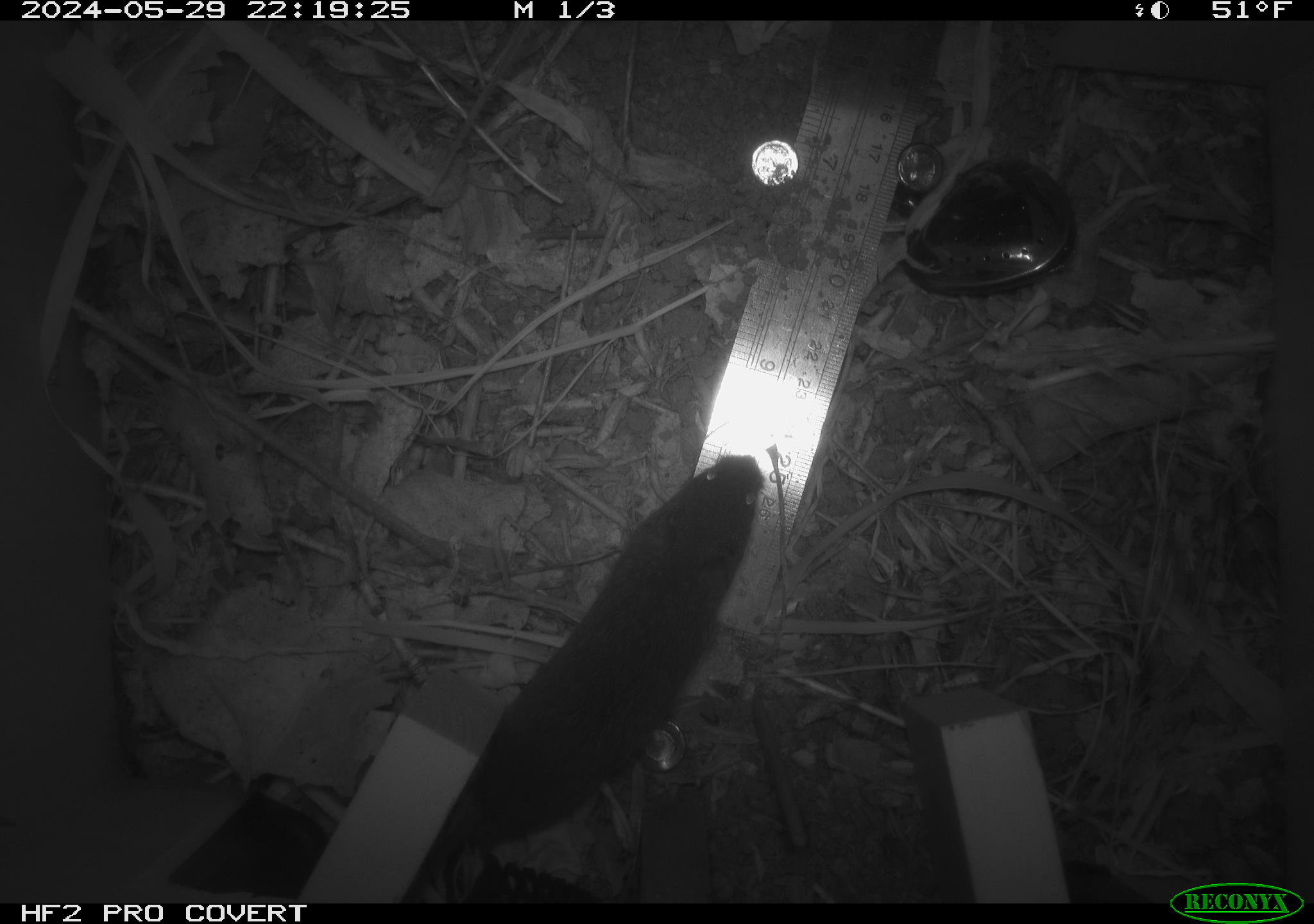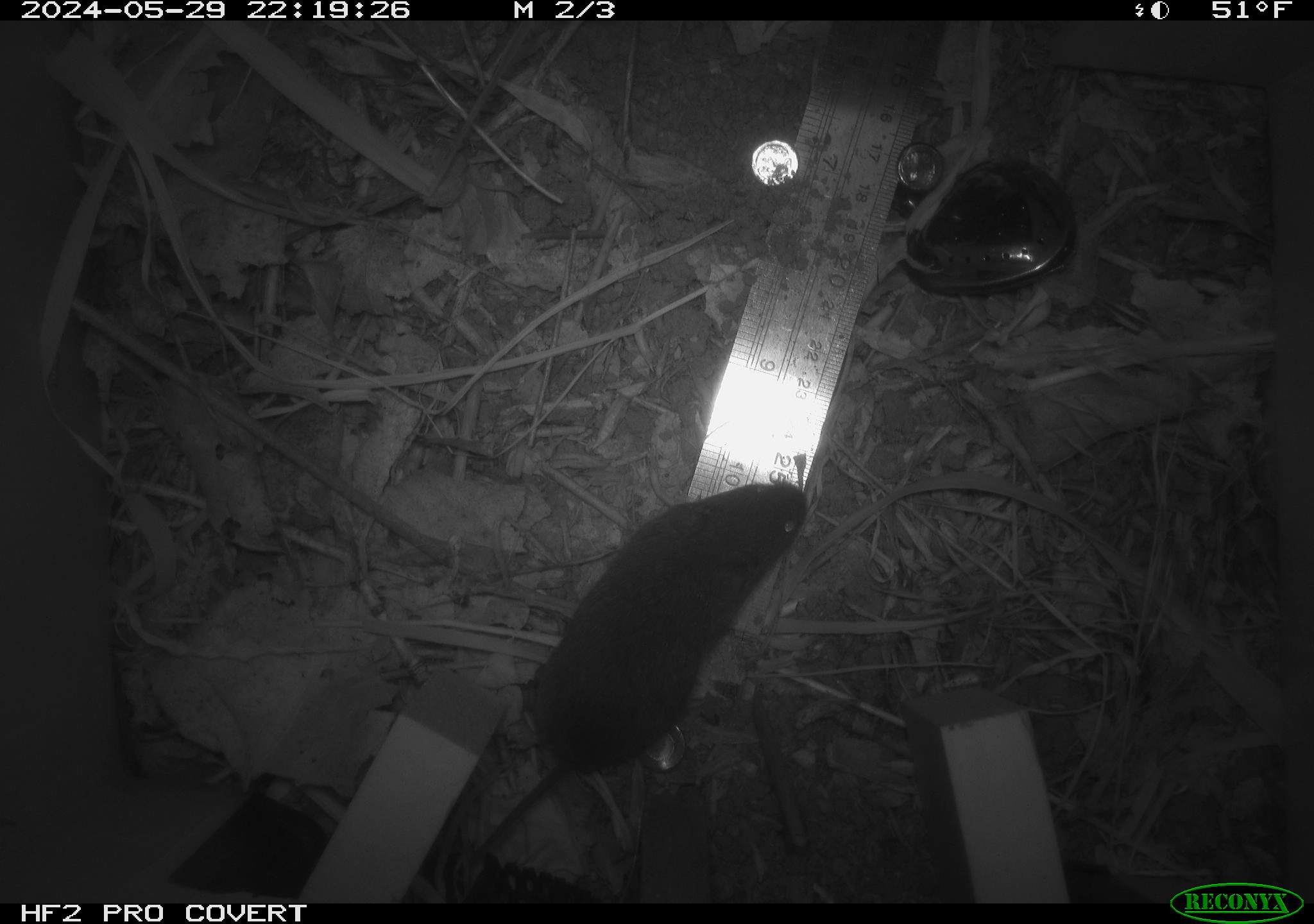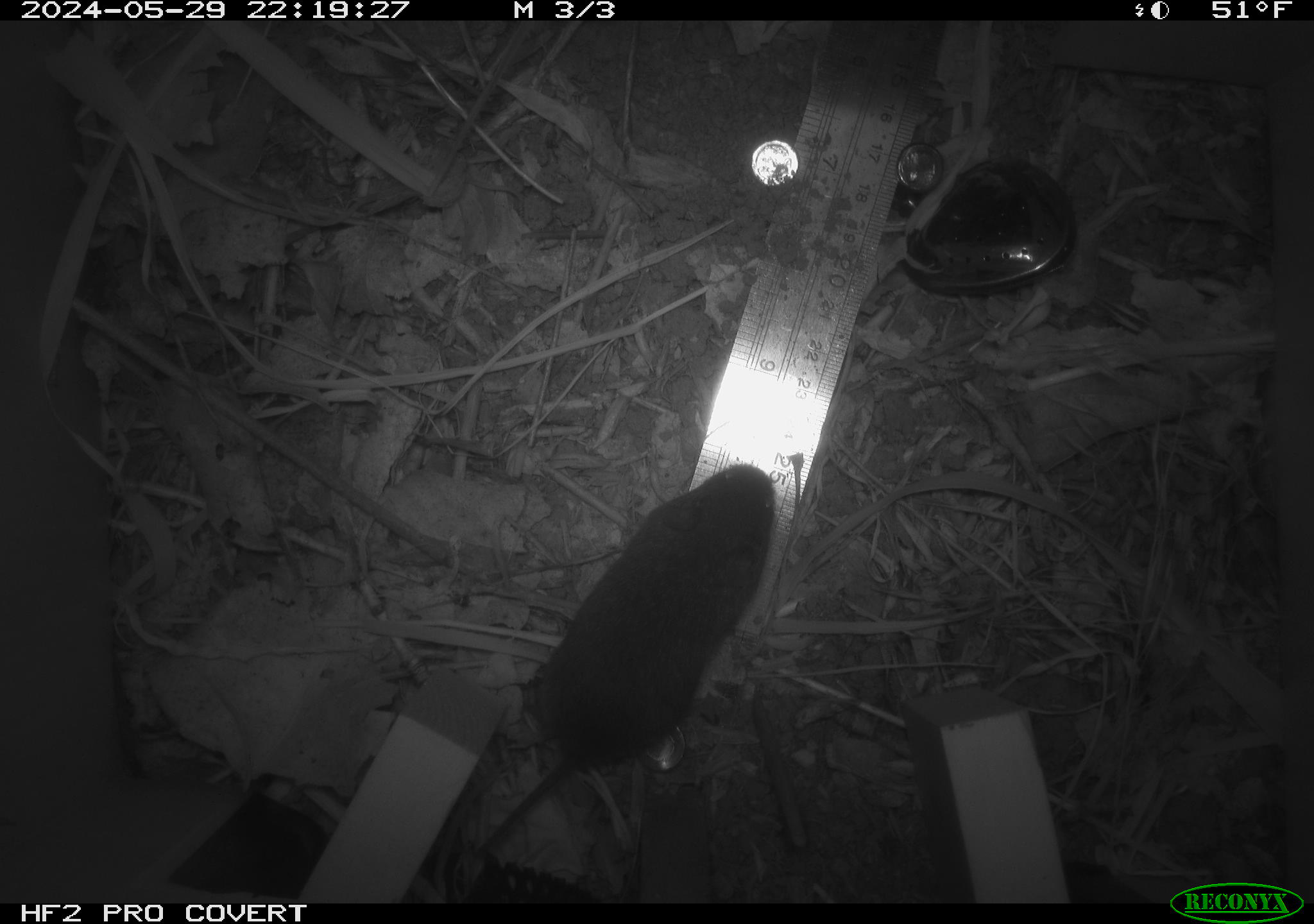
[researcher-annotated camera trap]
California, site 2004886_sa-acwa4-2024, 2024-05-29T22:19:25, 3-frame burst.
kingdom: Animalia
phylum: Chordata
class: Mammalia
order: Rodentia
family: Cricetidae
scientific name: Arvicolinae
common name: voles, lemmings, and muskrats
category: arvicolinae subfamily